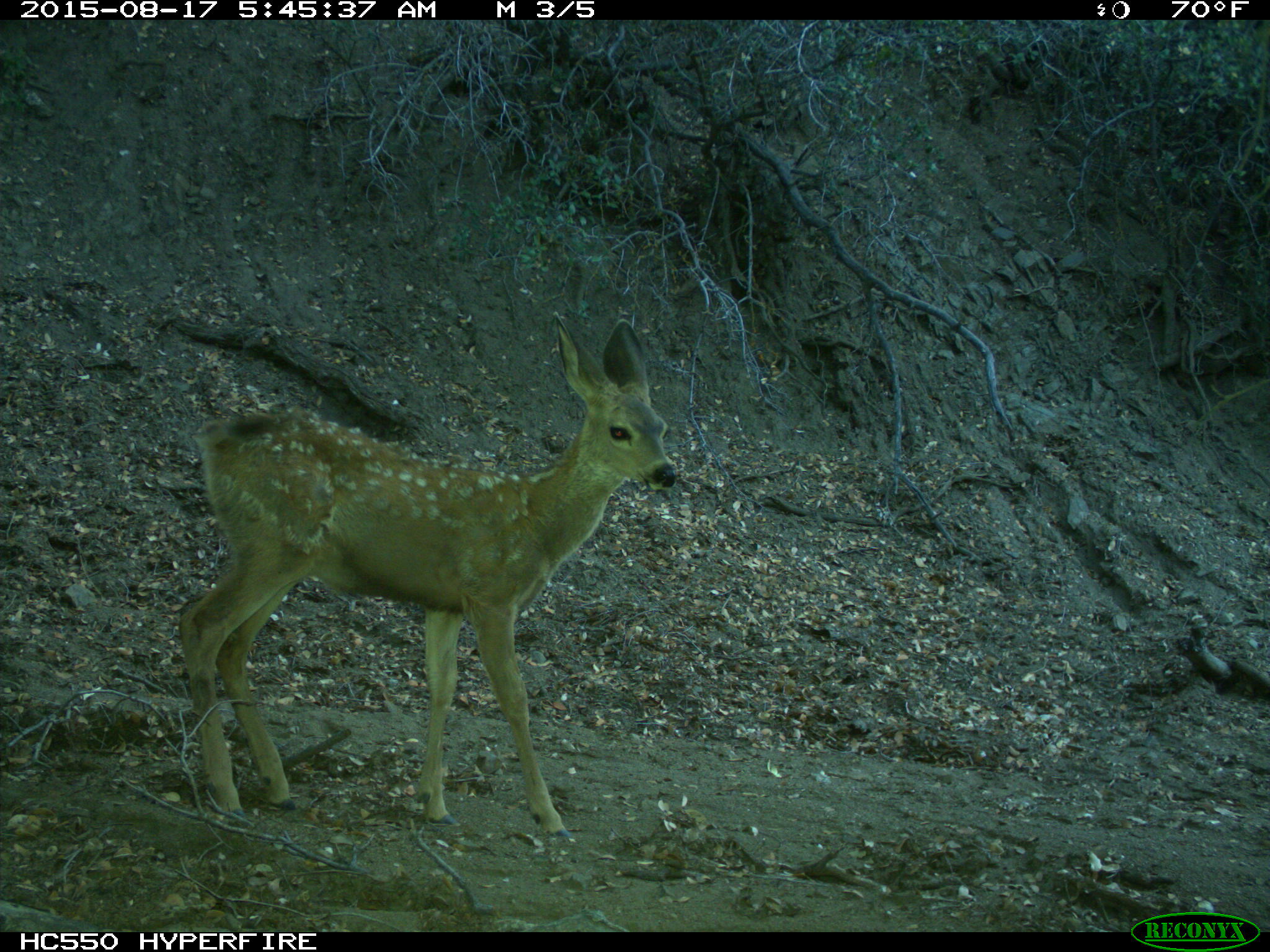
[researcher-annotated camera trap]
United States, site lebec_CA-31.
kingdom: Animalia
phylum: Chordata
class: Mammalia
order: Artiodactyla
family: Cervidae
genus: Odocoileus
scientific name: Odocoileus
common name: deer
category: unidentified deer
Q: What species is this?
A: Unidentified deer (deer) (Odocoileus).